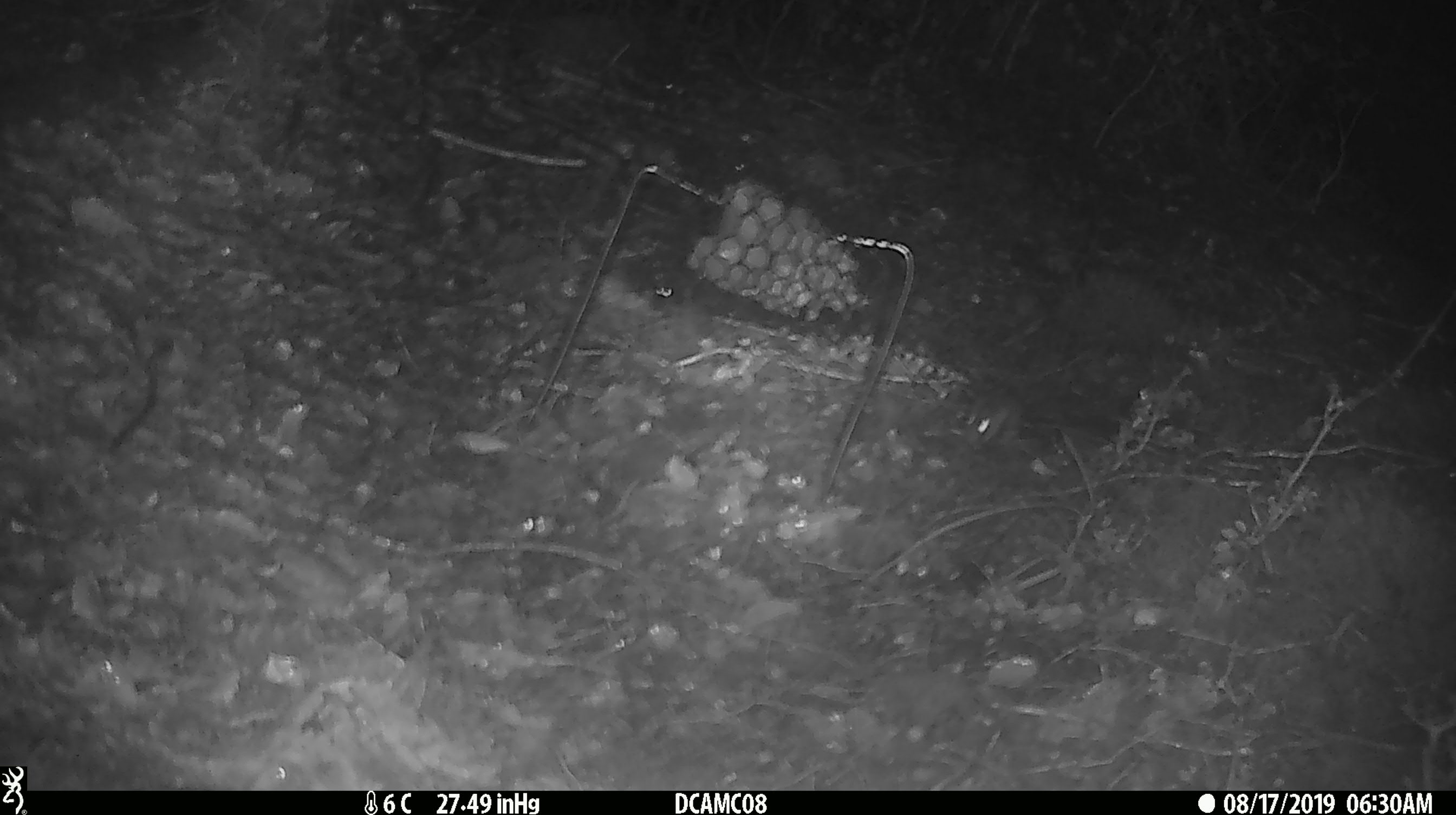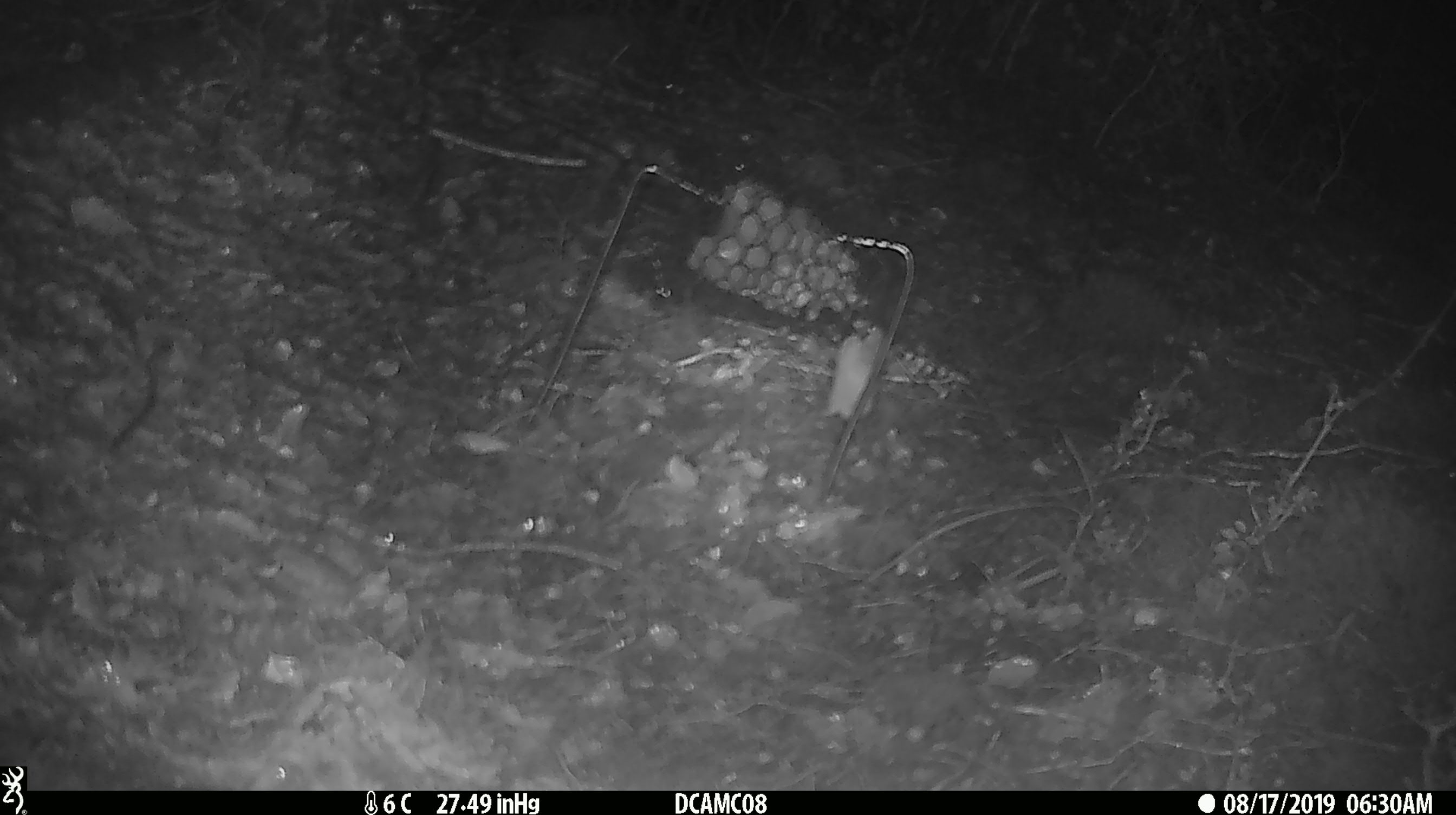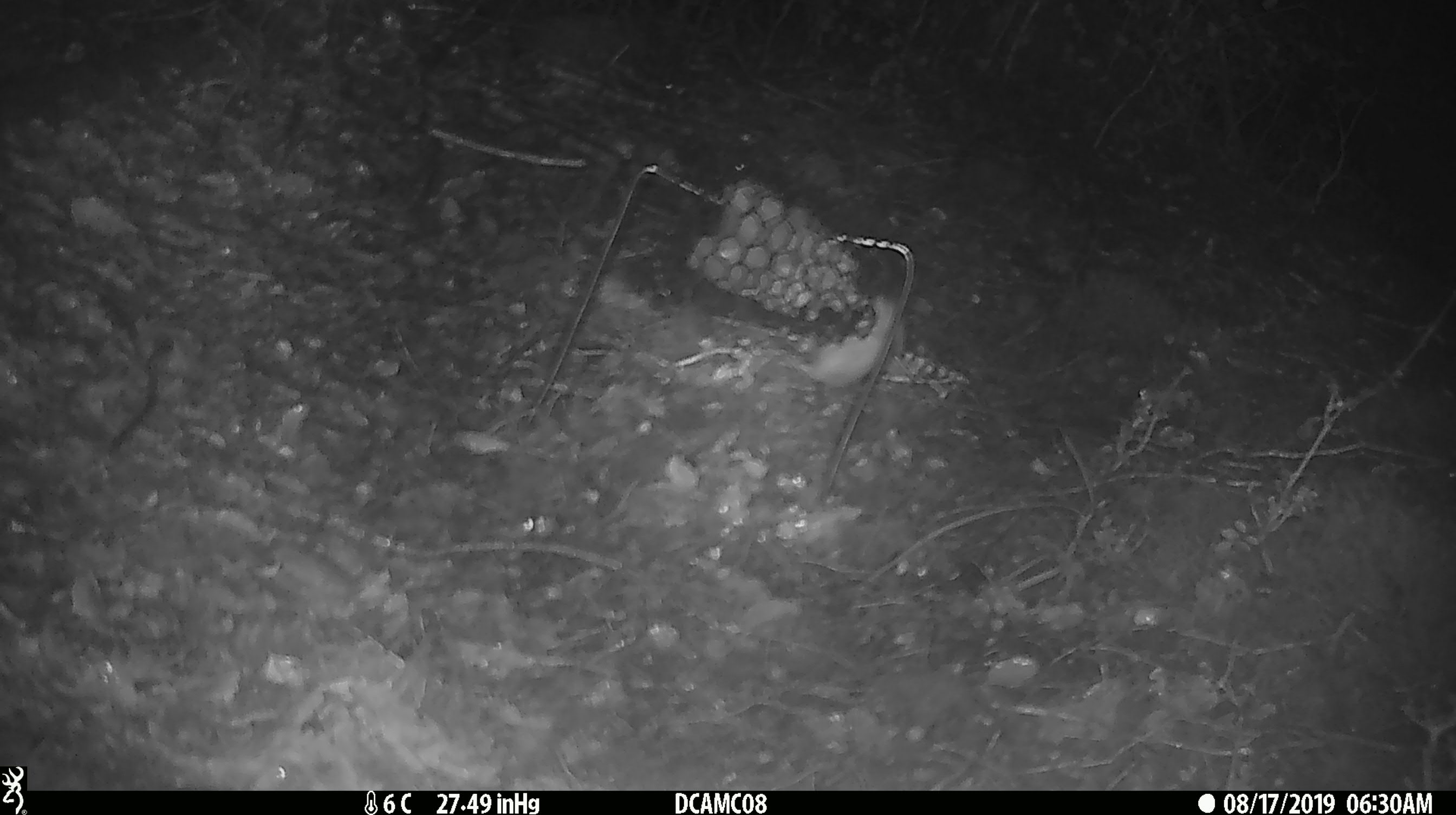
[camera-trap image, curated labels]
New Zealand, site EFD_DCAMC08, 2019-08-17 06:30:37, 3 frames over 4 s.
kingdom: Animalia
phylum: Chordata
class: Mammalia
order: Rodentia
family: Muridae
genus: Mus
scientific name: Mus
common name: mouse